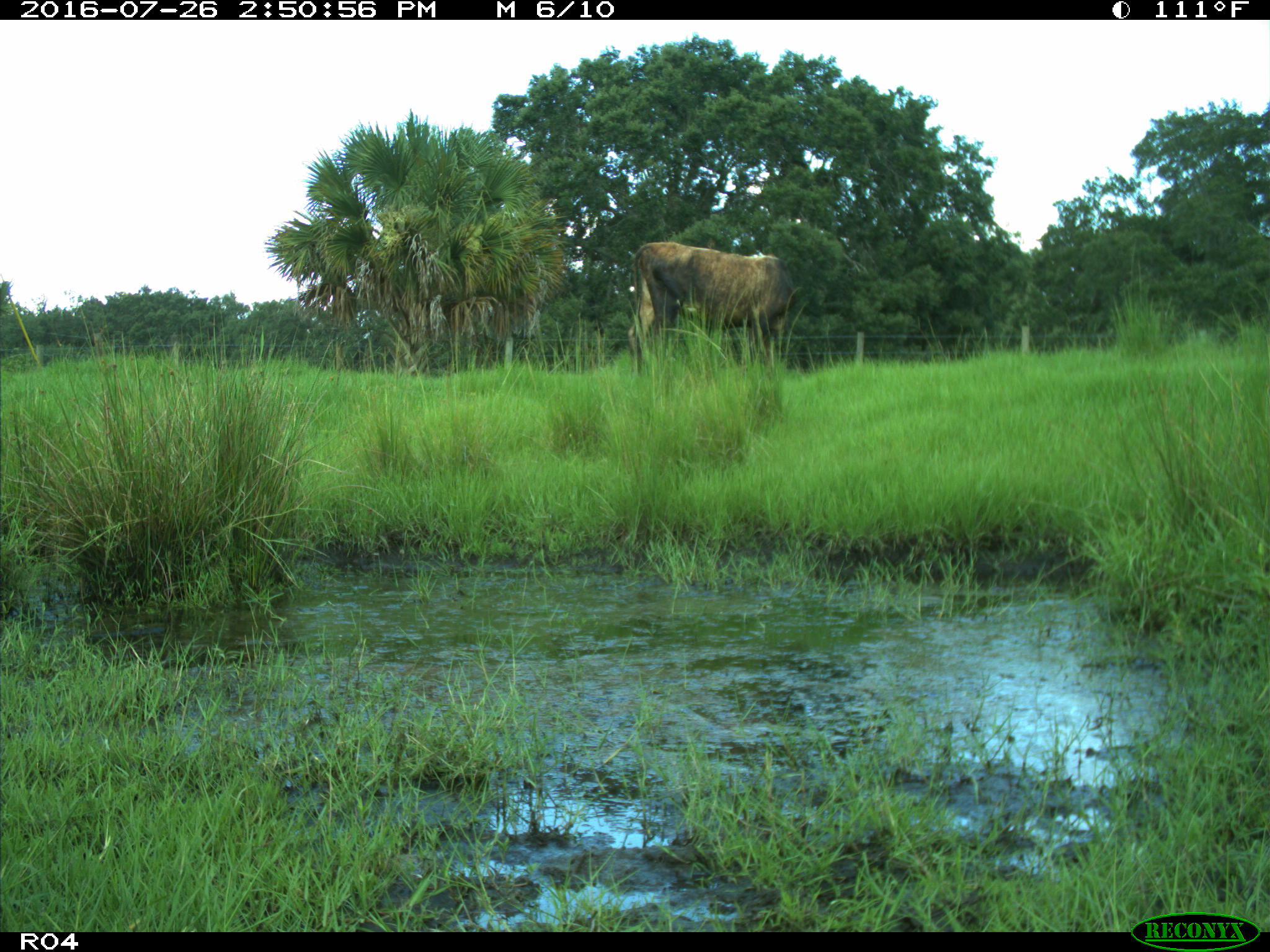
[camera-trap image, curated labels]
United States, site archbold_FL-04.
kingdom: Animalia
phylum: Chordata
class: Mammalia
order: Artiodactyla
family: Bovidae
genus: Bos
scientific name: Bos taurus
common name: domestic cow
Bos taurus (domestic cow).